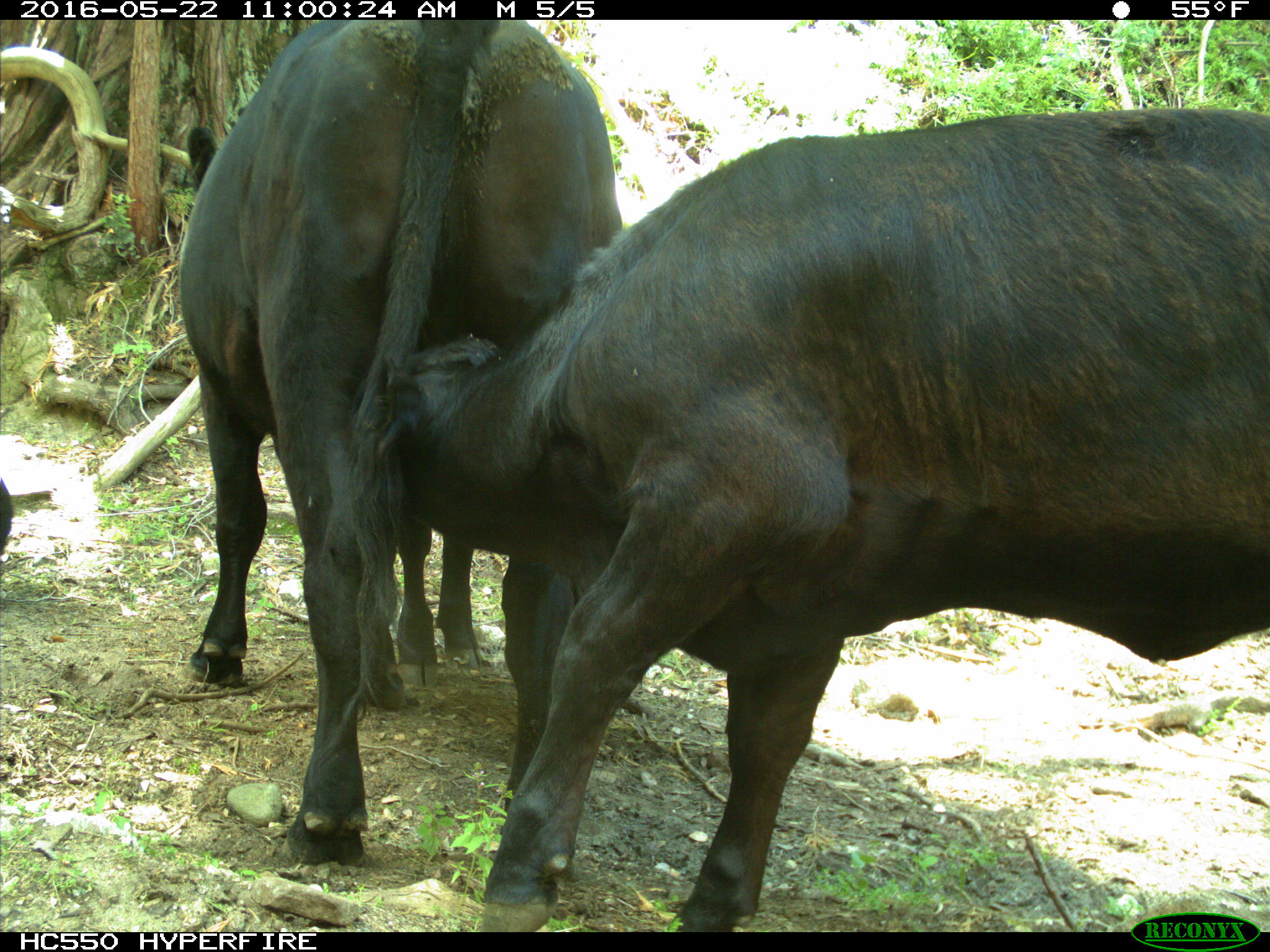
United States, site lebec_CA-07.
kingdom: Animalia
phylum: Chordata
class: Mammalia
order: Artiodactyla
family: Bovidae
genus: Bos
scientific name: Bos taurus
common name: domestic cow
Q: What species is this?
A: Bos taurus (domestic cow).